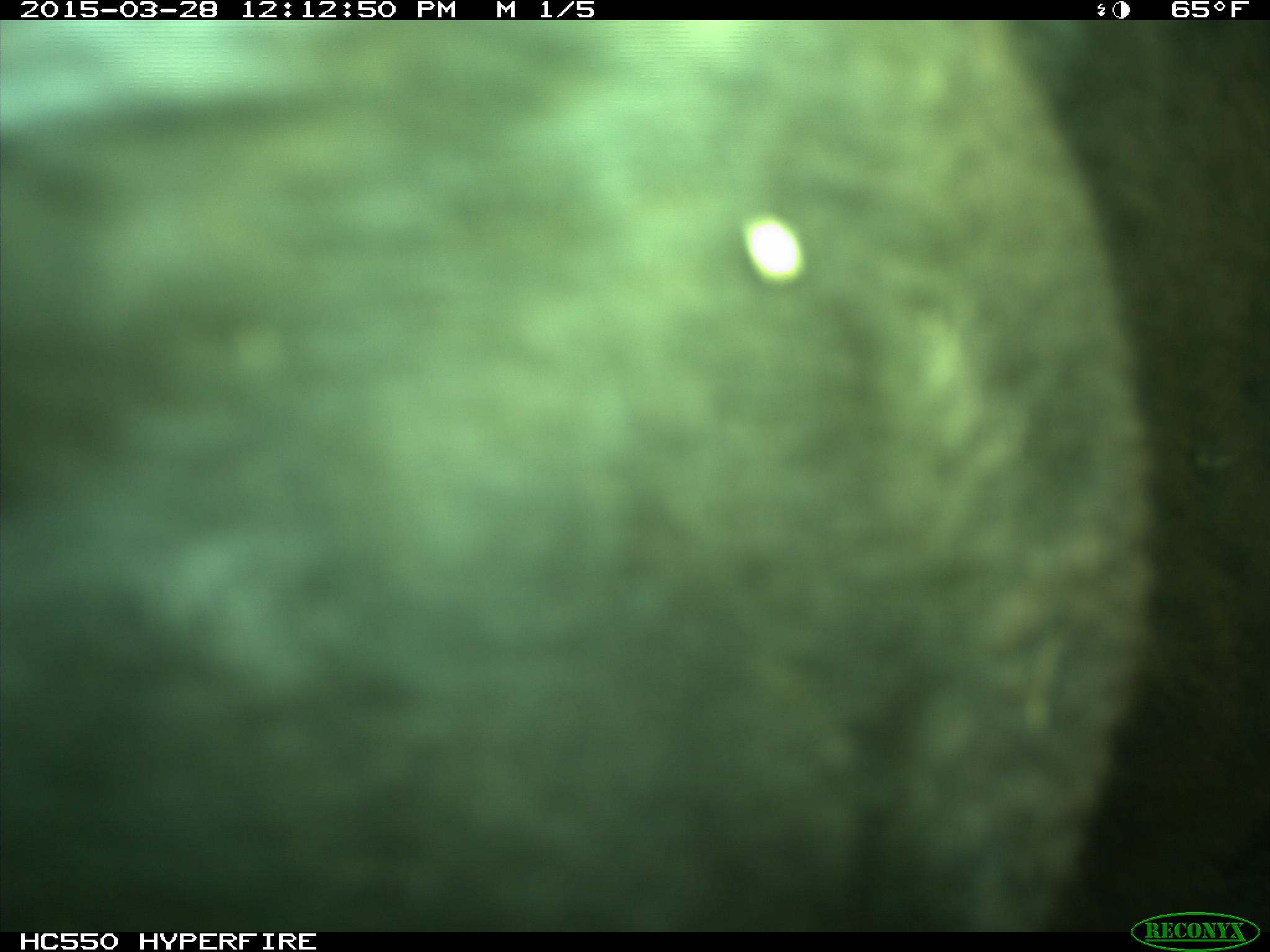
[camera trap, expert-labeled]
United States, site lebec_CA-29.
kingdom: Animalia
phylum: Chordata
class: Mammalia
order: Artiodactyla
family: Bovidae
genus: Bos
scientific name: Bos taurus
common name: domestic cow